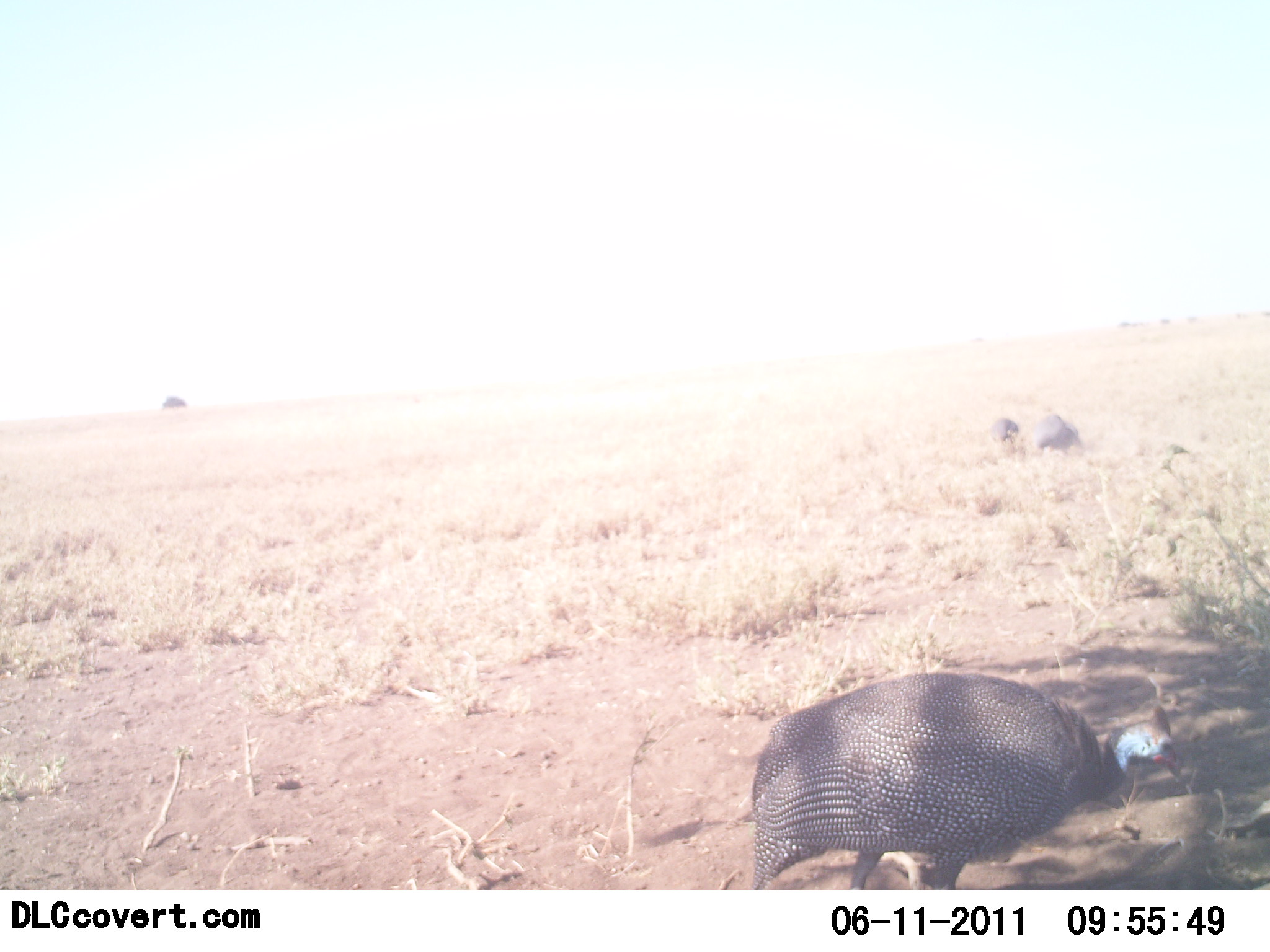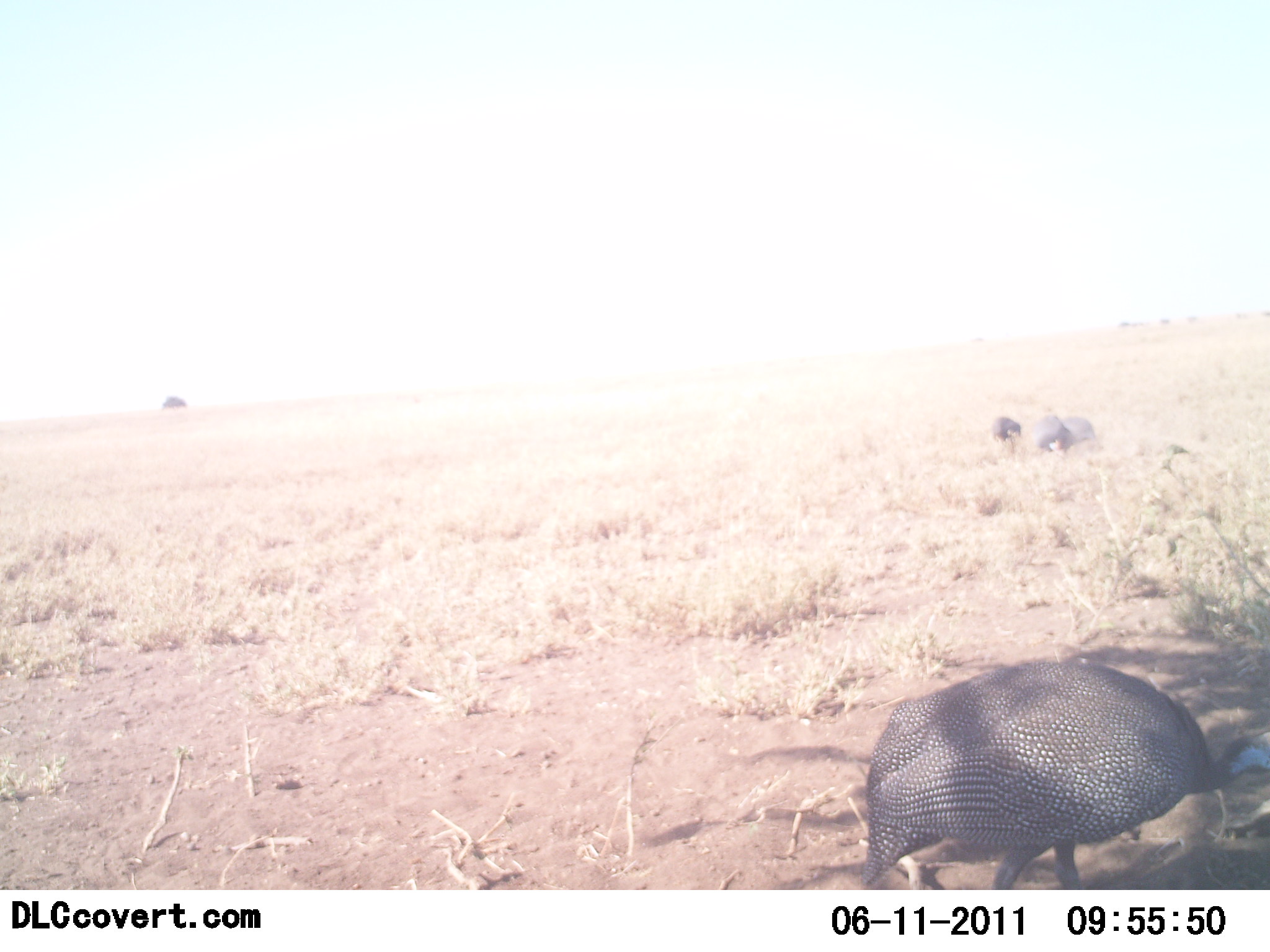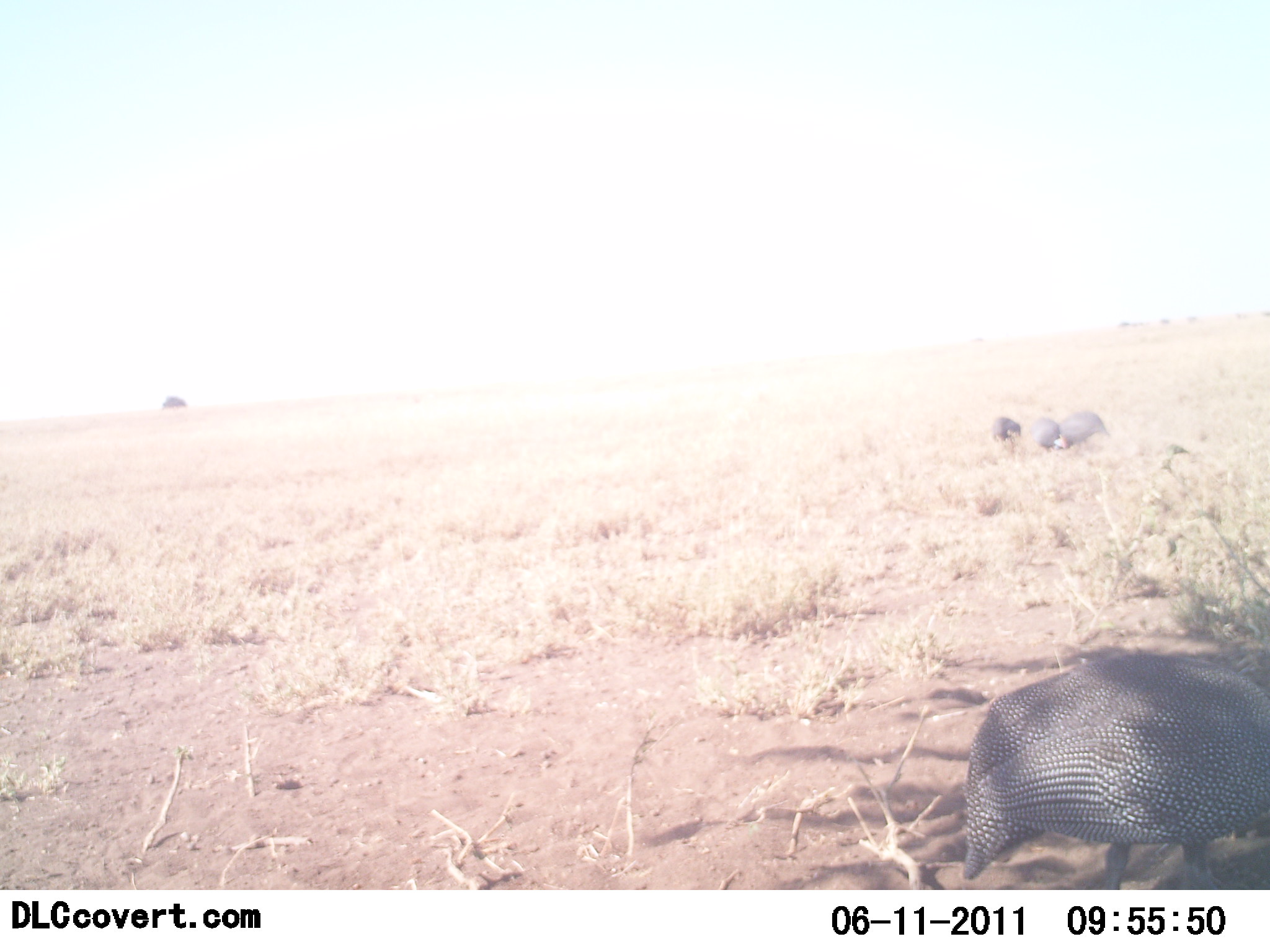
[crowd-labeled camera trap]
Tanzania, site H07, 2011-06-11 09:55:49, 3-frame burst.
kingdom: Animalia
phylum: Chordata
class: Aves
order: Galliformes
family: Numididae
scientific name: Numididae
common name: guinea fowl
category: guineafowl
Guineafowl (guinea fowl) (Numididae), count 4. Behavior (volunteer vote fractions): standing 40%, resting 0%, moving 40%, interacting 0%. Young present (vote fraction): 0%. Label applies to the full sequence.